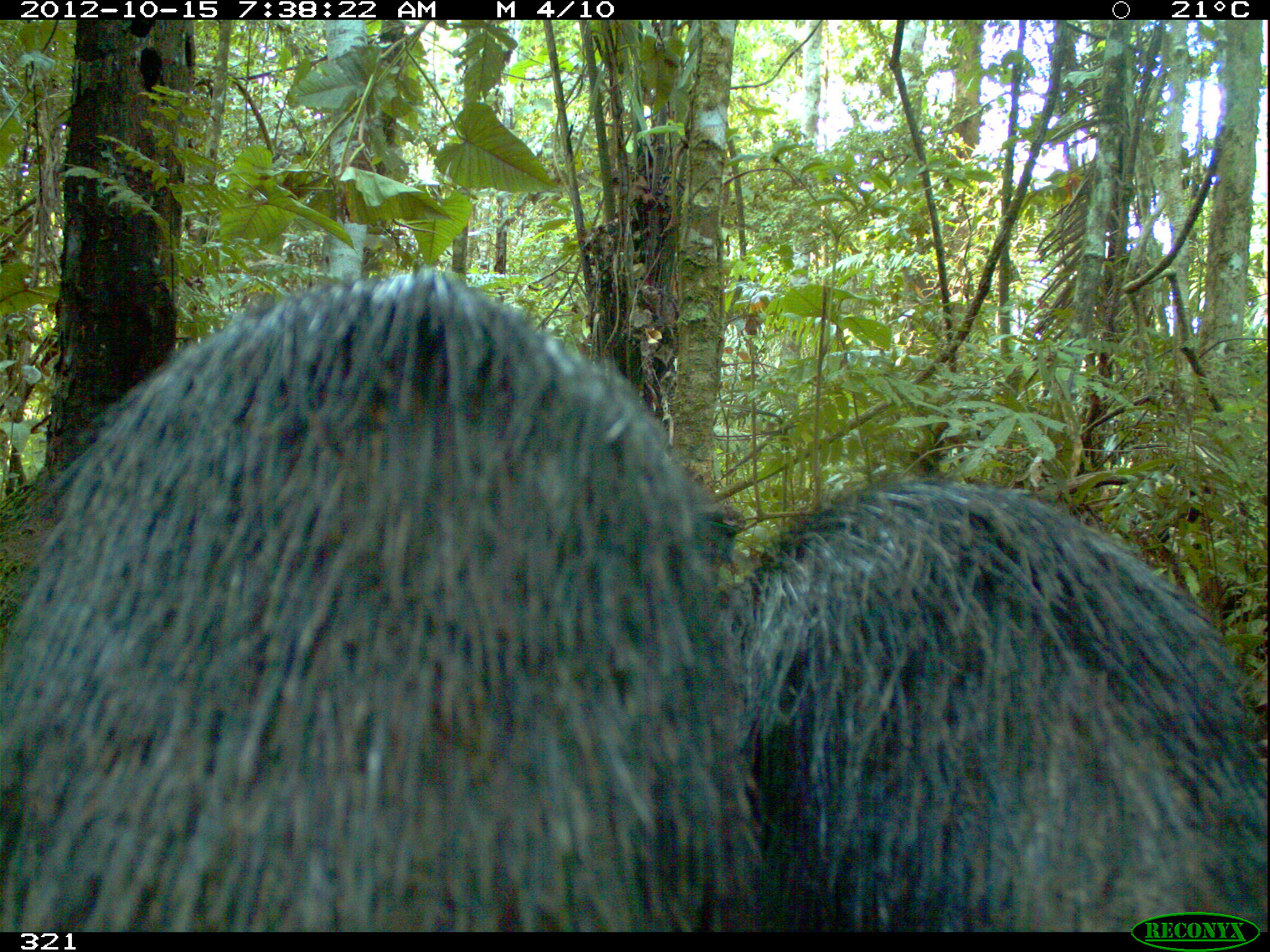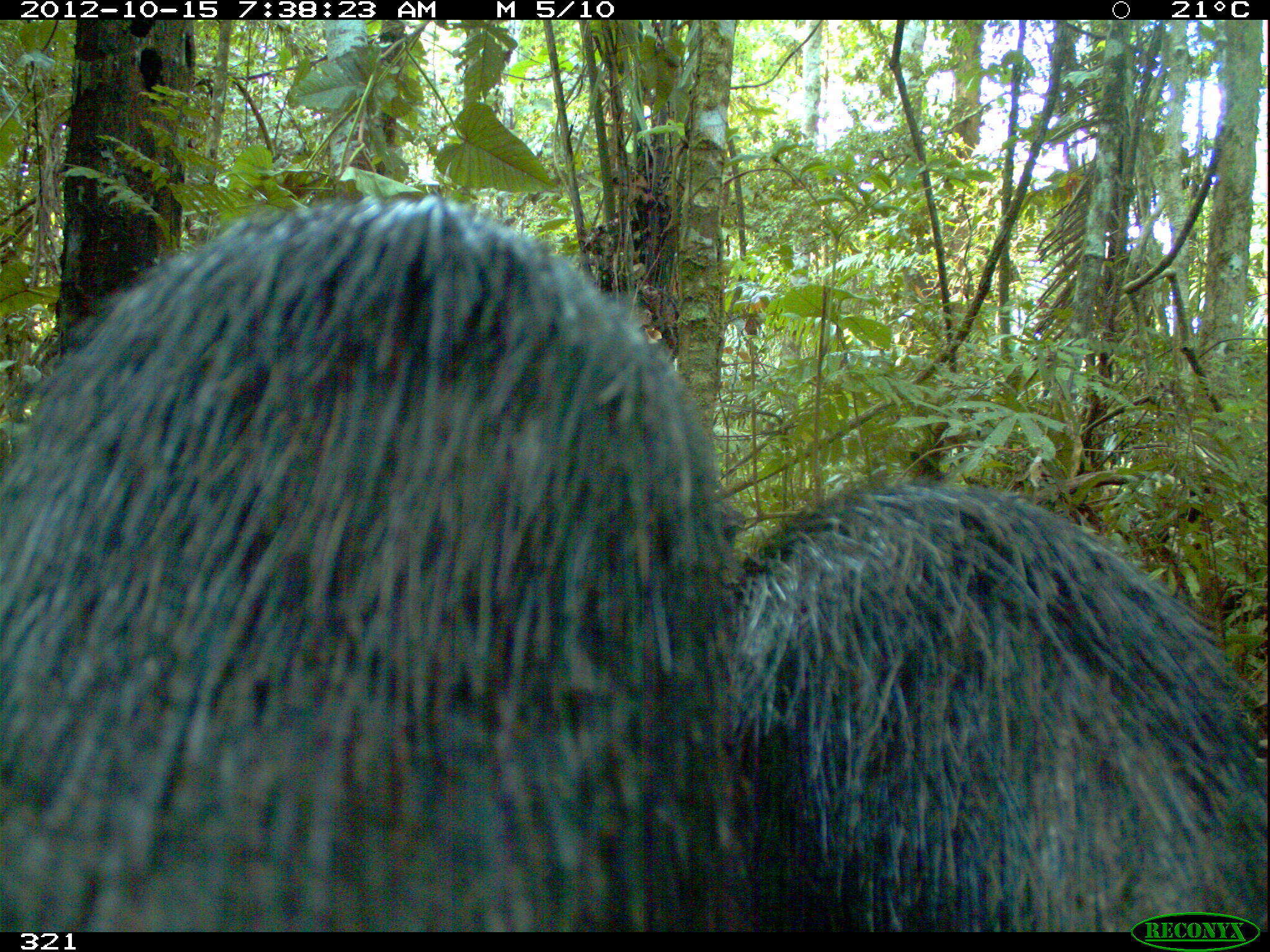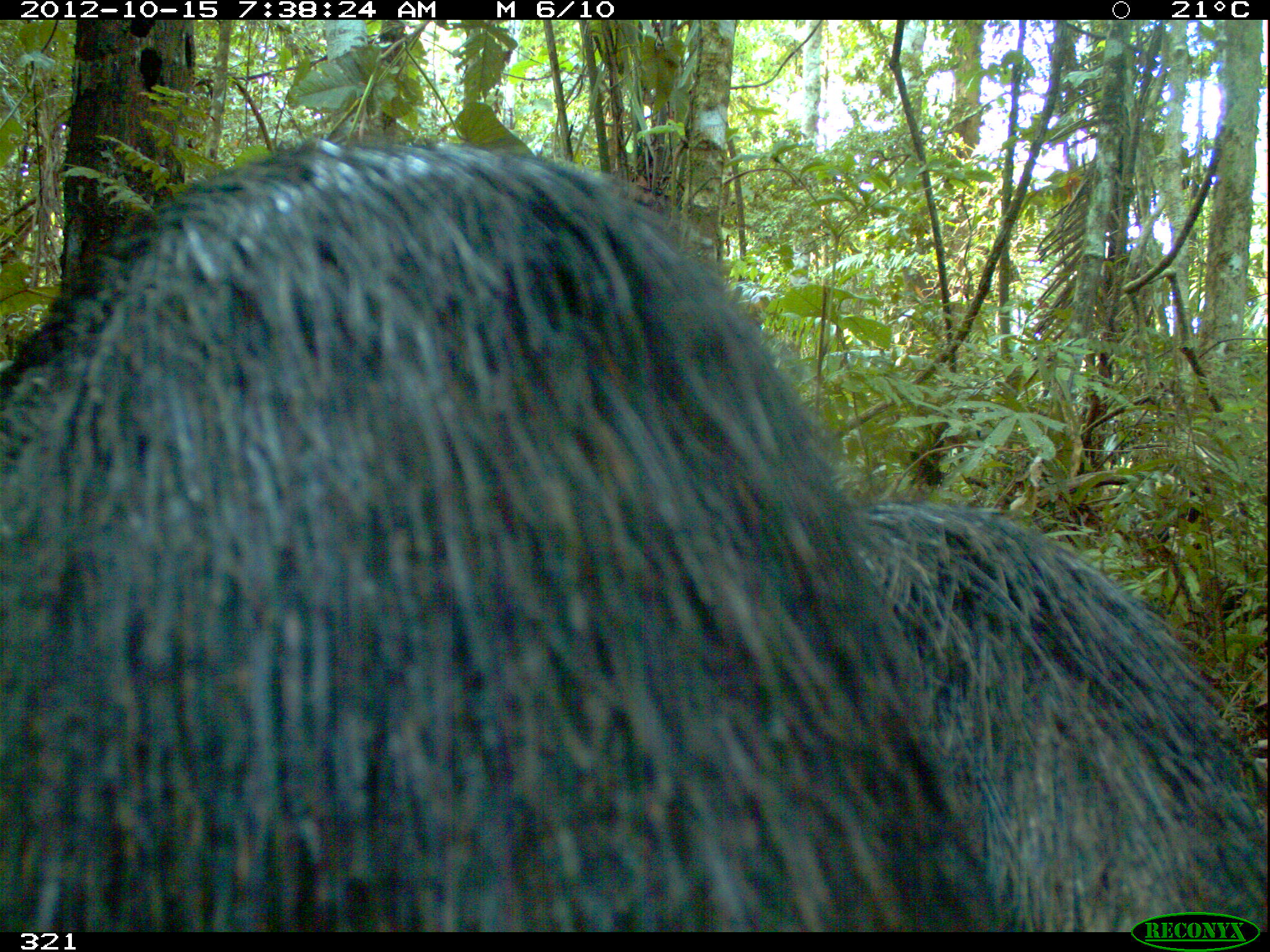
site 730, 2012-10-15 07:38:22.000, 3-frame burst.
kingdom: Animalia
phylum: Chordata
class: Mammalia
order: Artiodactyla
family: Tayassuidae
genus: Tayassu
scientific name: Tayassu pecari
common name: white-lipped peccary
Tayassu pecari (white-lipped peccary).